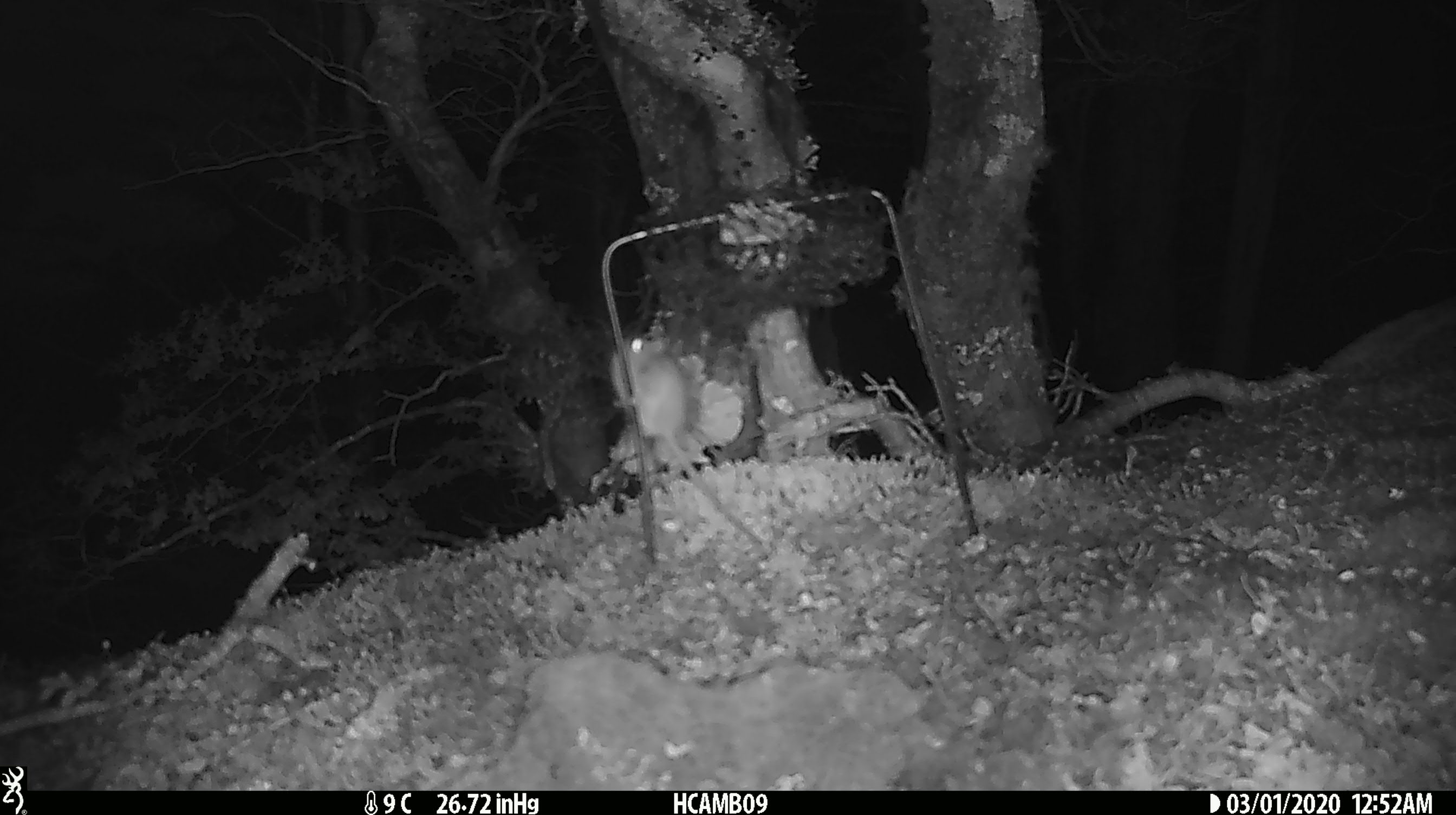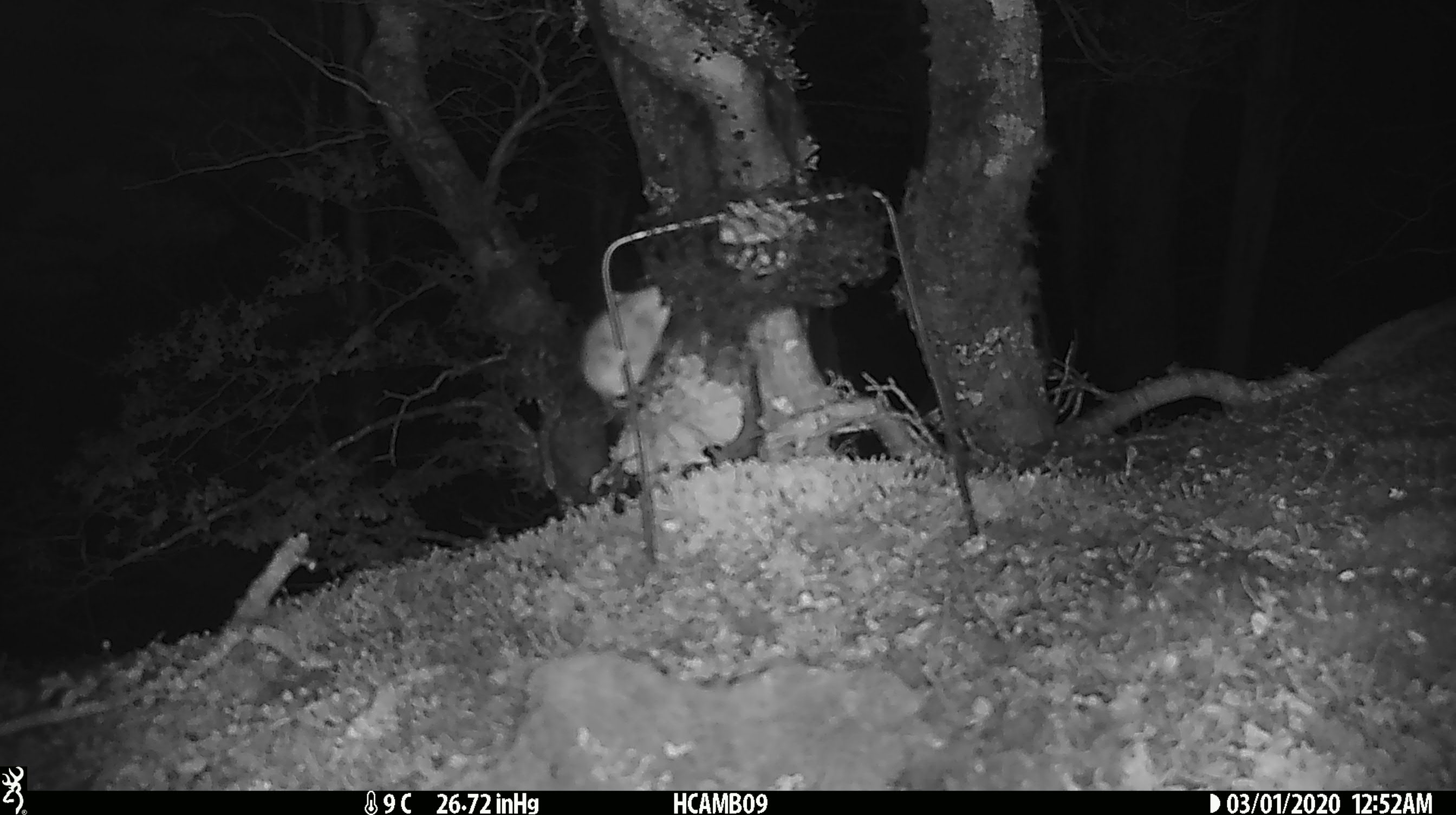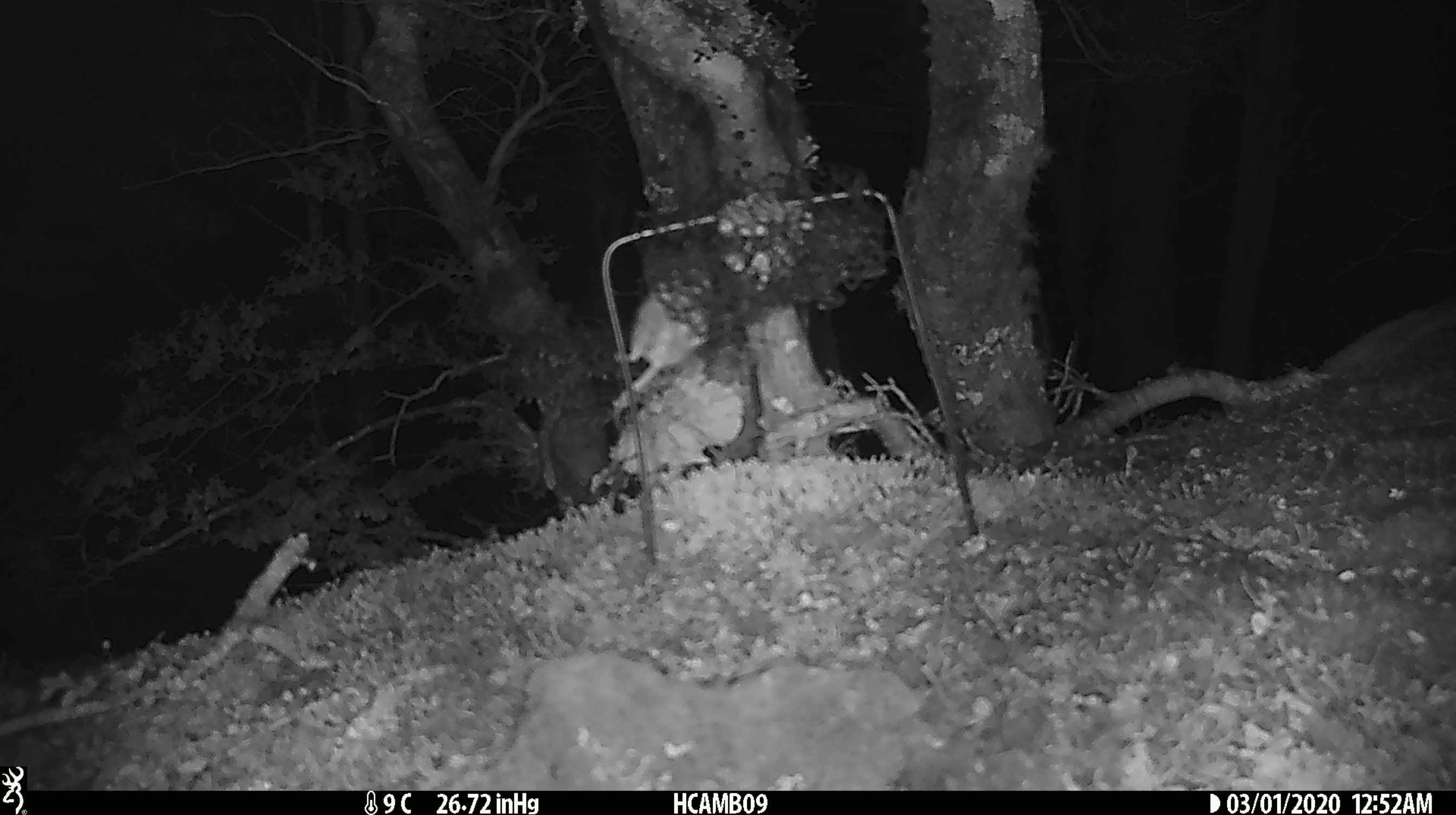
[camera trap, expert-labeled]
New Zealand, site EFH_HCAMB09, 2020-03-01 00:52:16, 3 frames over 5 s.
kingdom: Animalia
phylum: Chordata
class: Mammalia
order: Rodentia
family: Muridae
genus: Mus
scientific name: Mus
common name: mouse